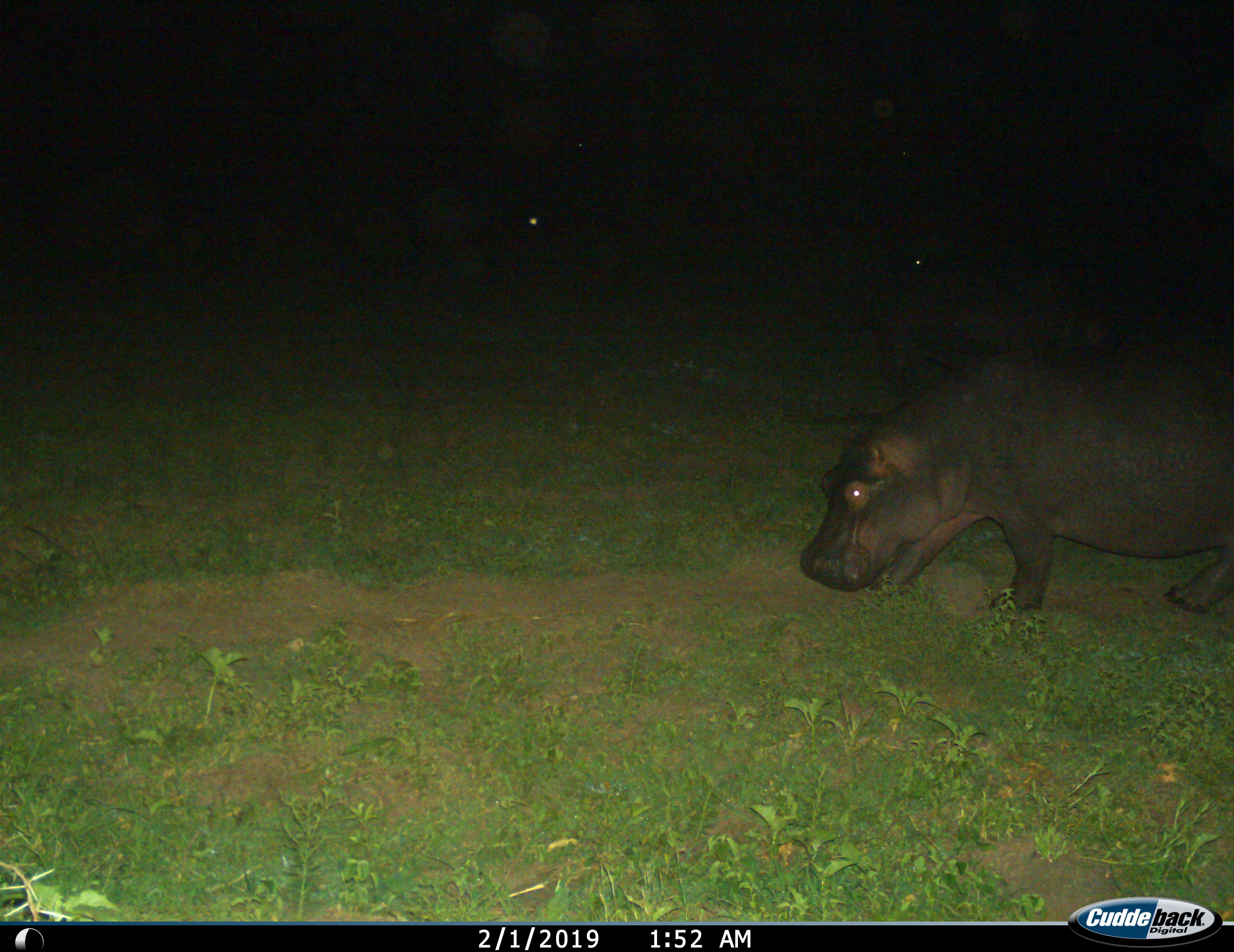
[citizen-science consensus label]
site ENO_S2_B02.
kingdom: Animalia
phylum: Chordata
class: Mammalia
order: Artiodactyla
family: Hippopotamidae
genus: Hippopotamus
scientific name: Hippopotamus amphibius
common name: hippopotamus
Hippopotamus (Hippopotamus amphibius), count 1. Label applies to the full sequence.